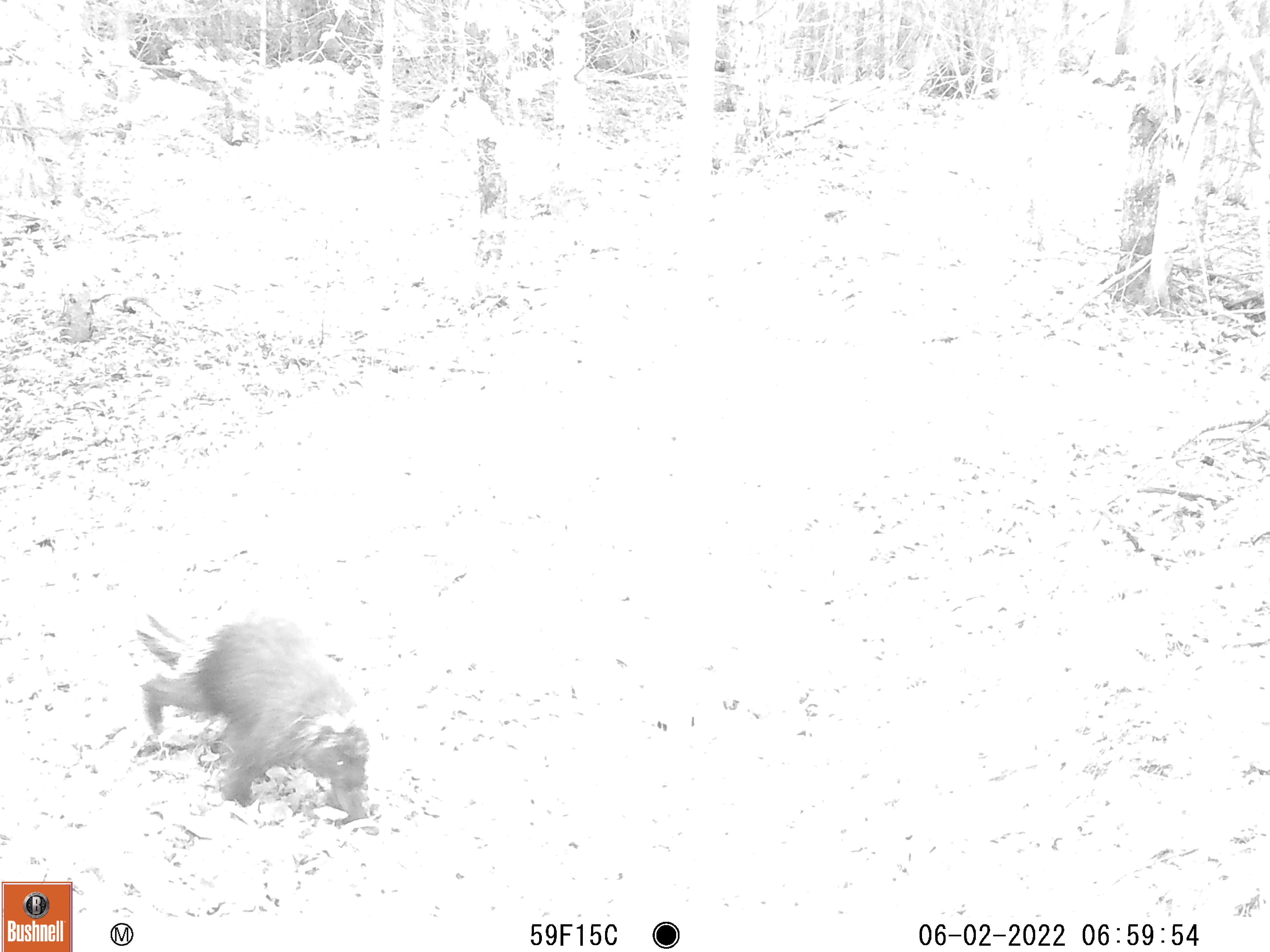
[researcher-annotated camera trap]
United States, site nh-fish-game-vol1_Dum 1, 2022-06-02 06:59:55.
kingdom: Animalia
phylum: Chordata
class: Mammalia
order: Rodentia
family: Erethizontidae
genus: Erethizon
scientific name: Erethizon dorsatum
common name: porcupine